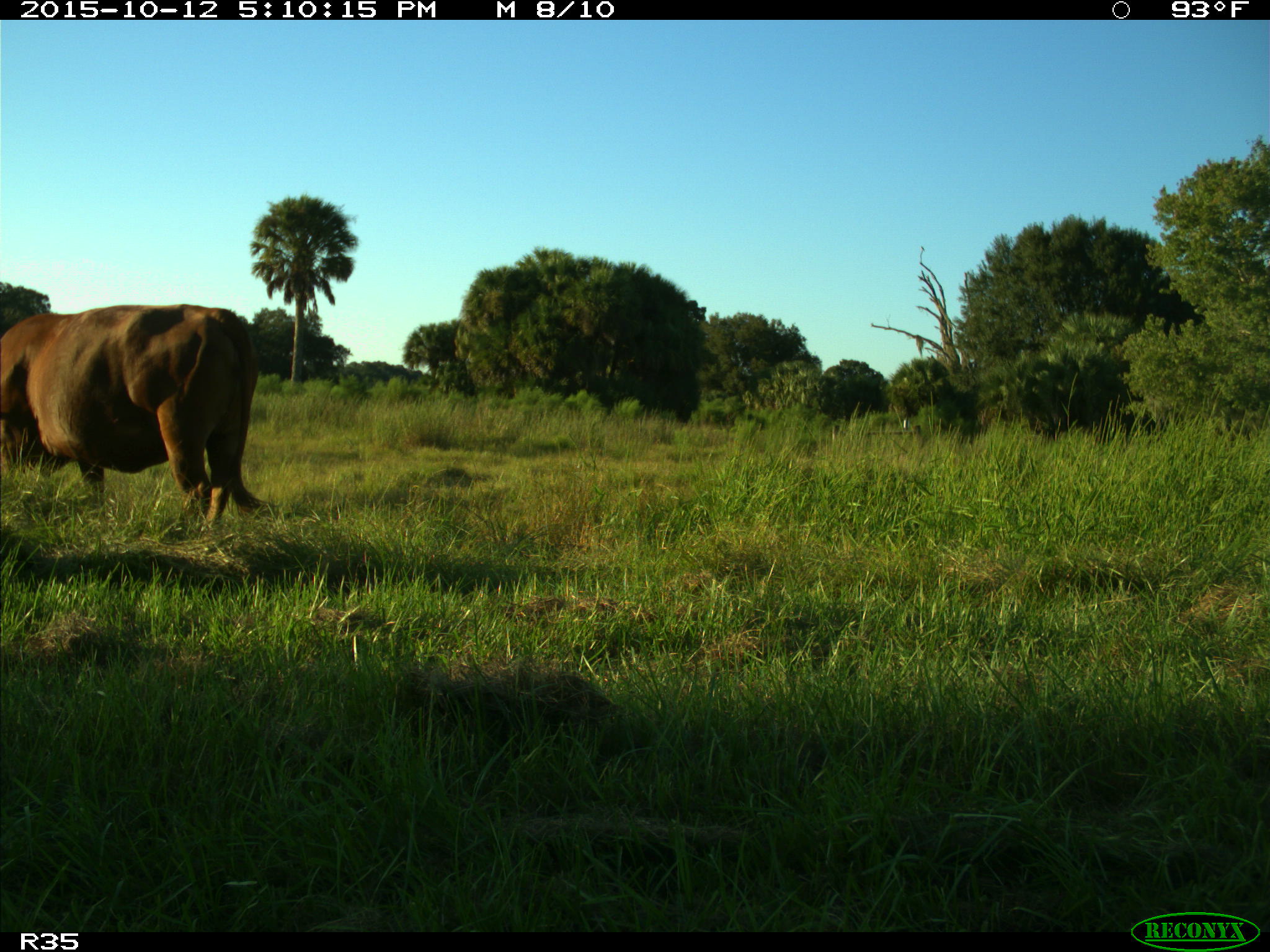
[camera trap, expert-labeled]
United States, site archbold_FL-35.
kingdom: Animalia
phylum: Chordata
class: Mammalia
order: Artiodactyla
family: Bovidae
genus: Bos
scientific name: Bos taurus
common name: domestic cow